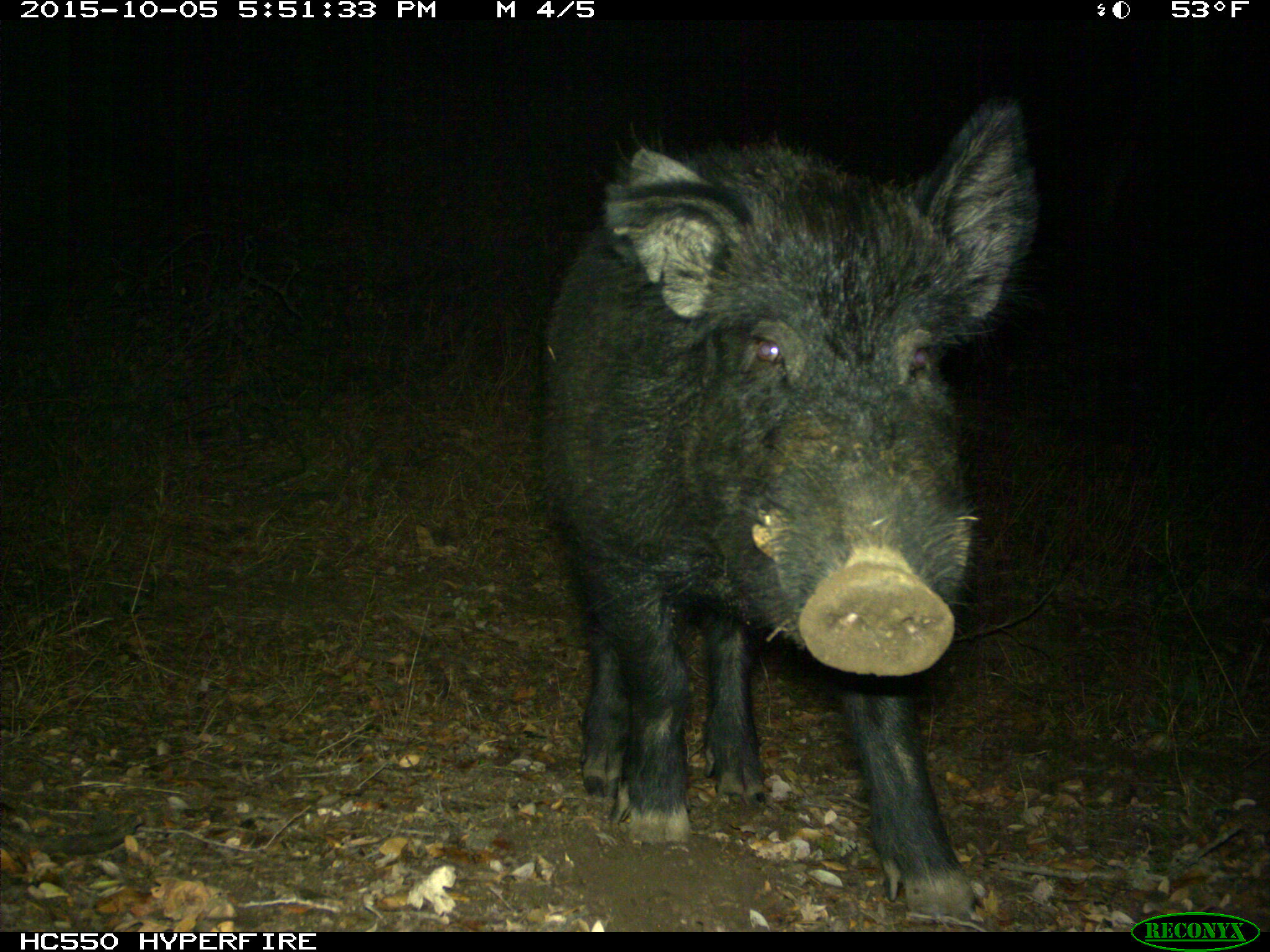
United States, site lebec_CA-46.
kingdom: Animalia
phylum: Chordata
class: Mammalia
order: Artiodactyla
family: Suidae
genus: Sus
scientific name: Sus scrofa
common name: wild boar